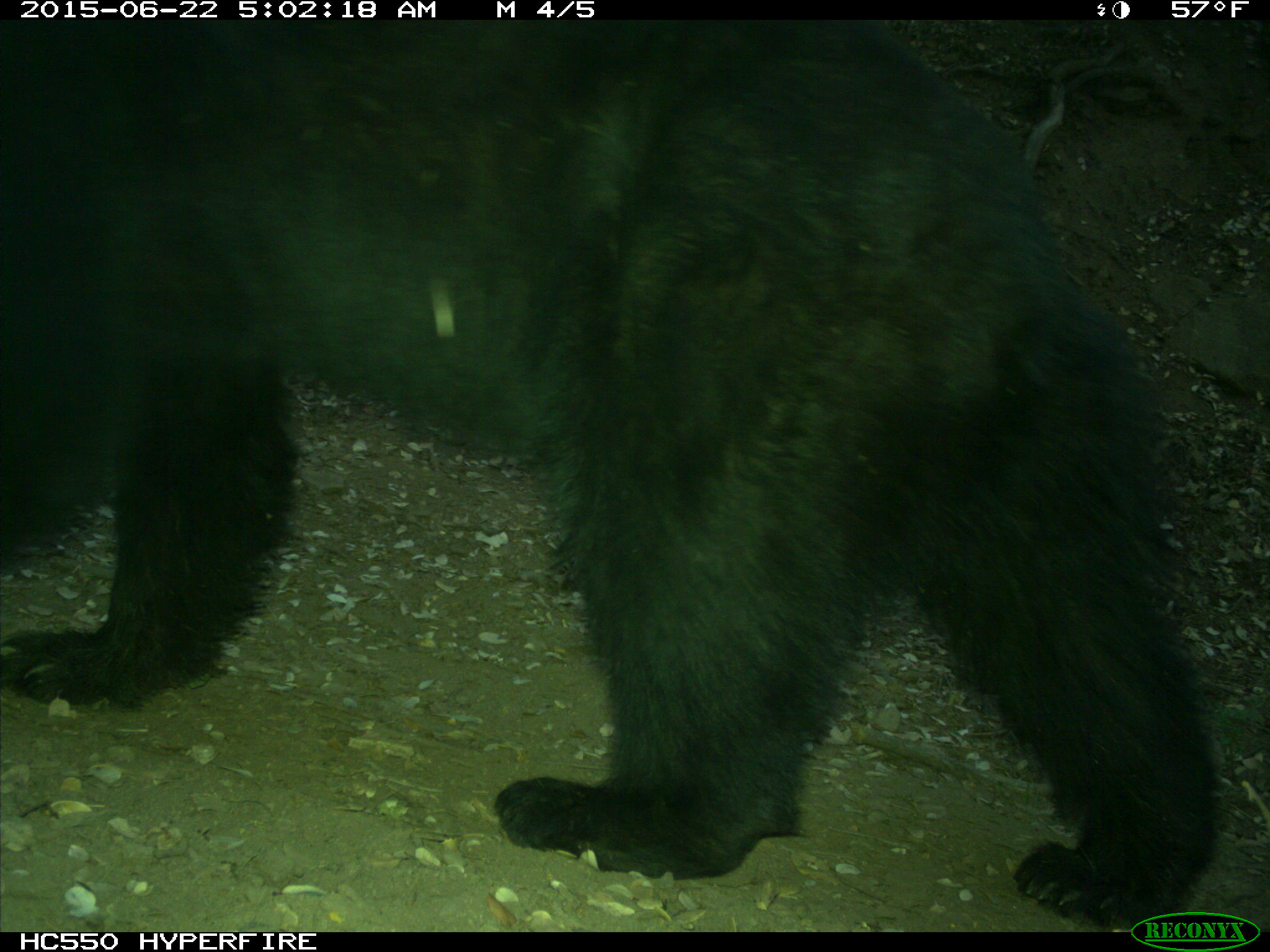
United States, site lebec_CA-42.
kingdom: Animalia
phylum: Chordata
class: Mammalia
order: Carnivora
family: Ursidae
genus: Ursus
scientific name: Ursus americanus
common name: american black bear